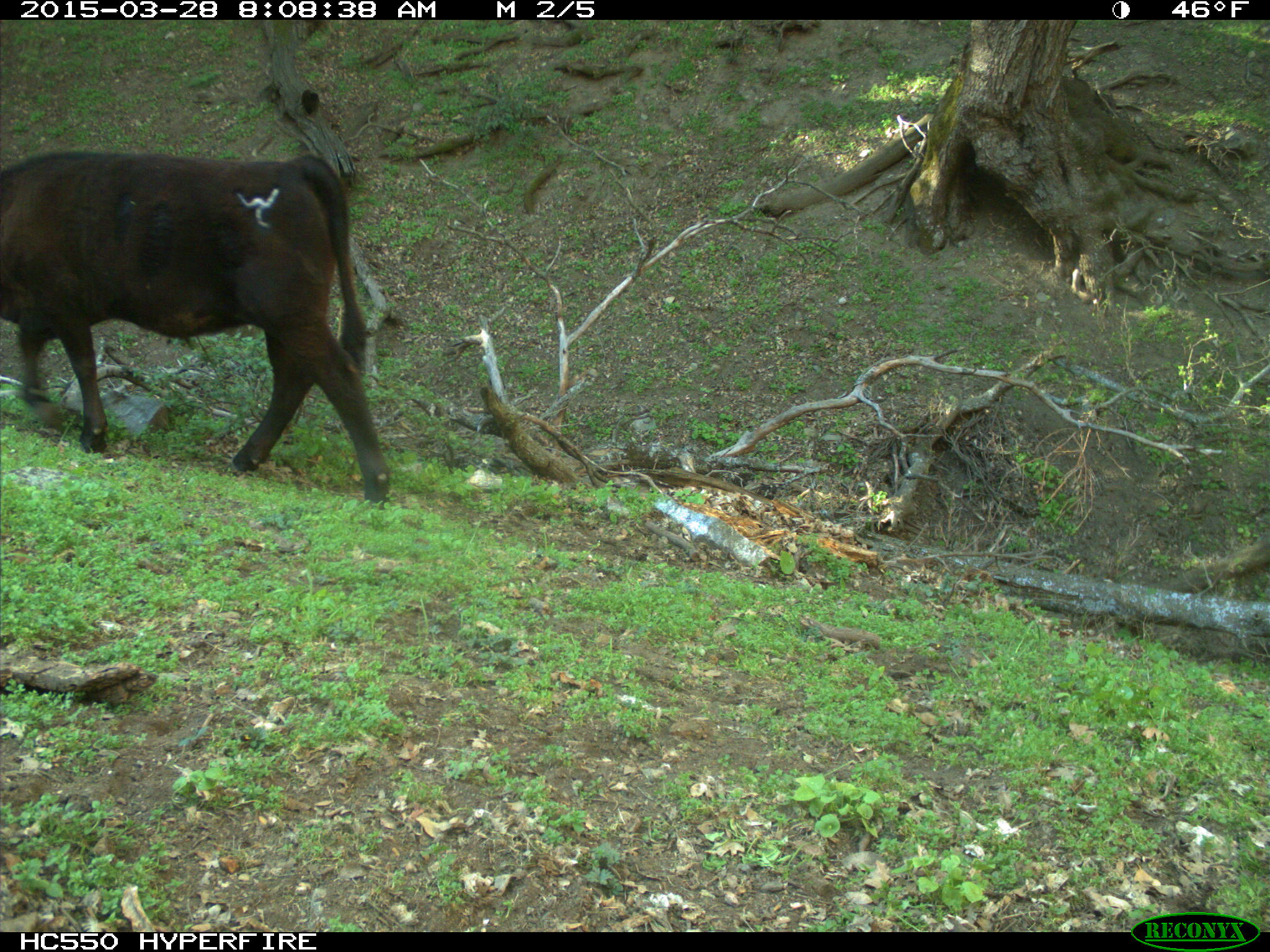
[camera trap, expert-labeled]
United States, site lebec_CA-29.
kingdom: Animalia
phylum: Chordata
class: Mammalia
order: Artiodactyla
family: Bovidae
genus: Bos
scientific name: Bos taurus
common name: domestic cow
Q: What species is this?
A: Bos taurus (domestic cow).